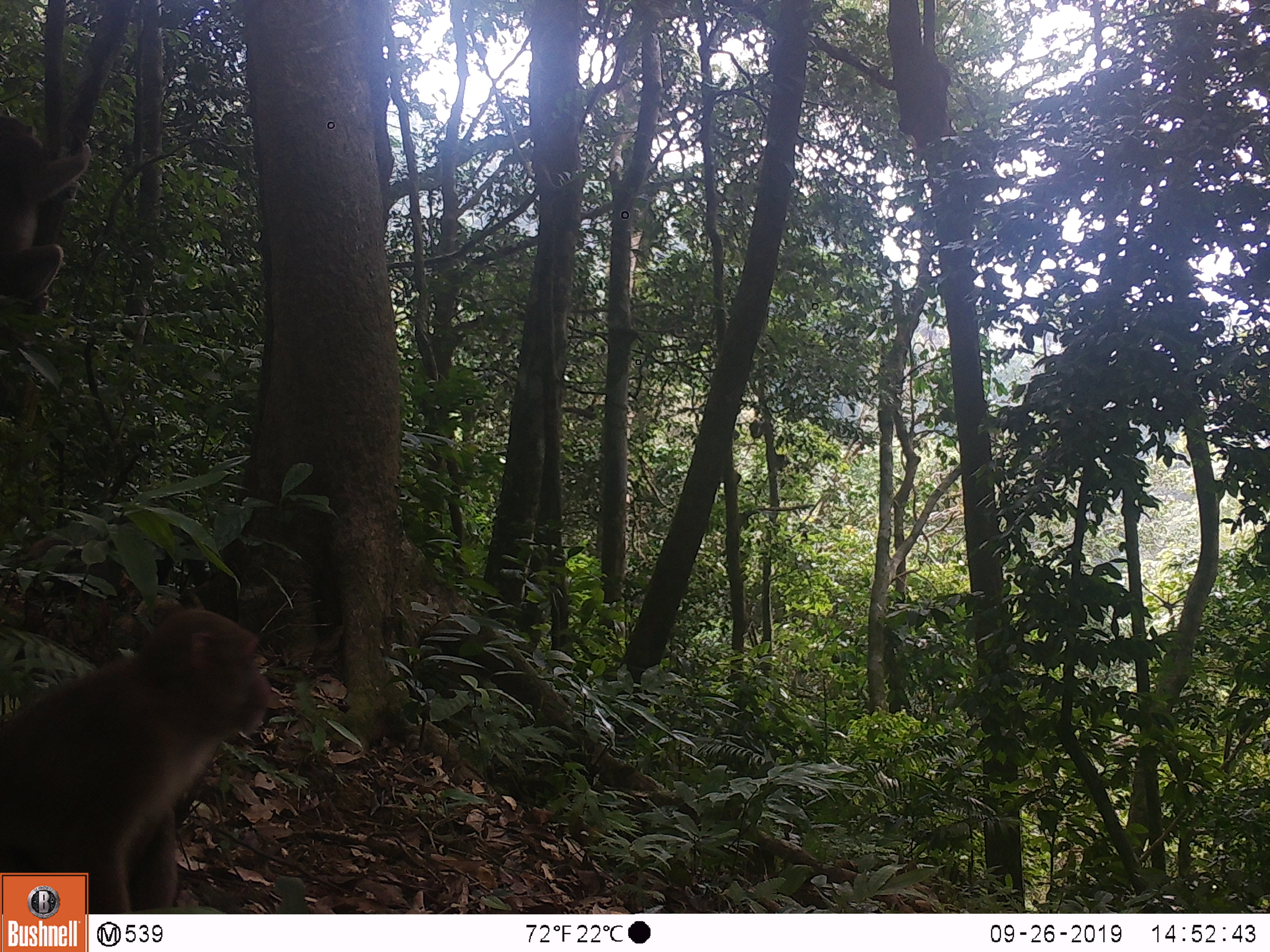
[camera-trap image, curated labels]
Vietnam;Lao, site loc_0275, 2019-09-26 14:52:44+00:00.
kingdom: Animalia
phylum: Chordata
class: Mammalia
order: Primates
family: Cercopithecidae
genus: Macaca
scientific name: Macaca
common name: macaques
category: assam or rhesus macaque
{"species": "assam or rhesus macaque (macaques) (Macaca)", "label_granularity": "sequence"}